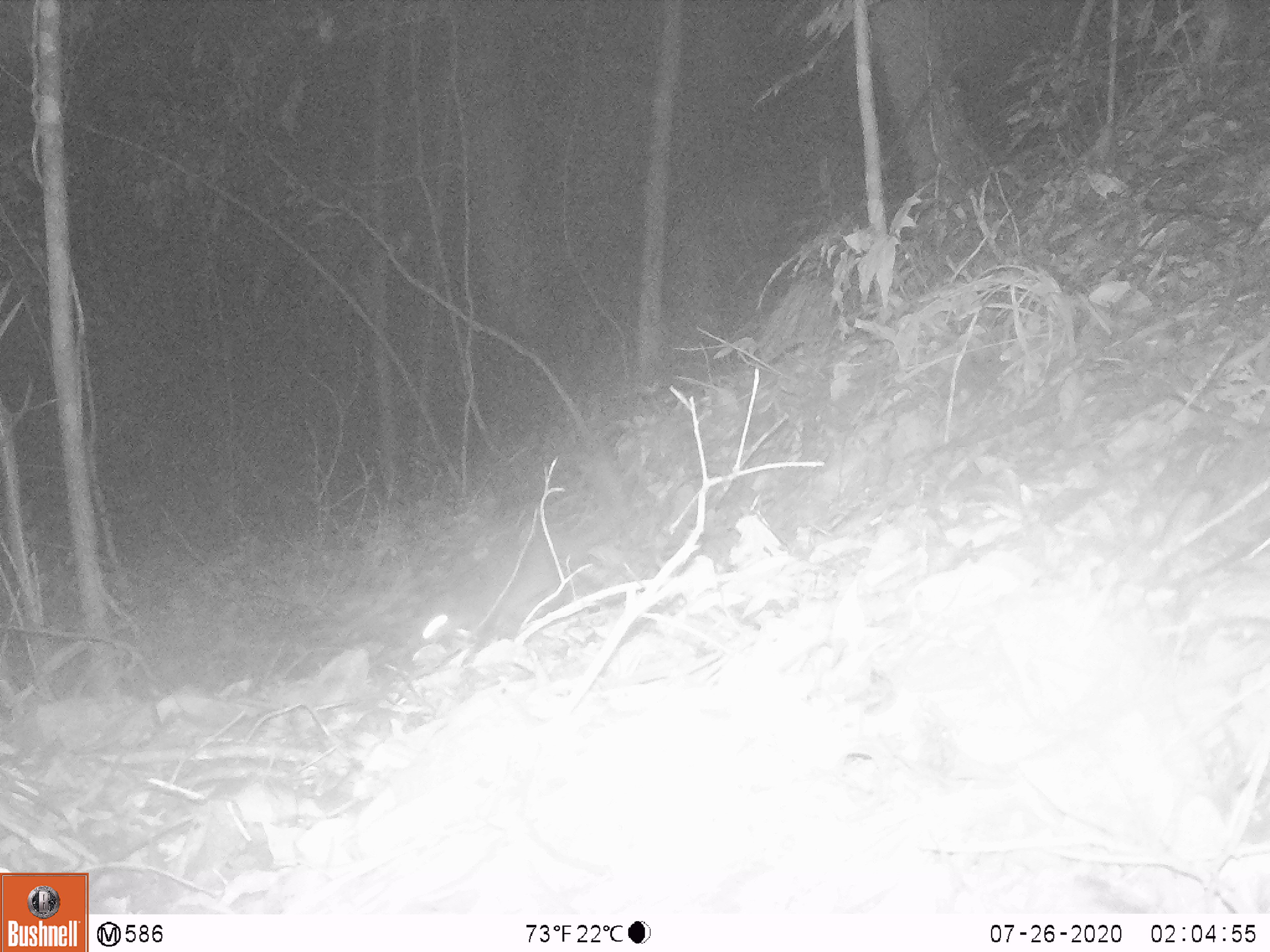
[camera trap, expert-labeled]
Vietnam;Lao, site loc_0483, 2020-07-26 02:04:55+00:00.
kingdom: Animalia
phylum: Chordata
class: Mammalia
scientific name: Mammalia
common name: mammal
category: unidentified small mammal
Unidentified small mammal (mammal) (Mammalia). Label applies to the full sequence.